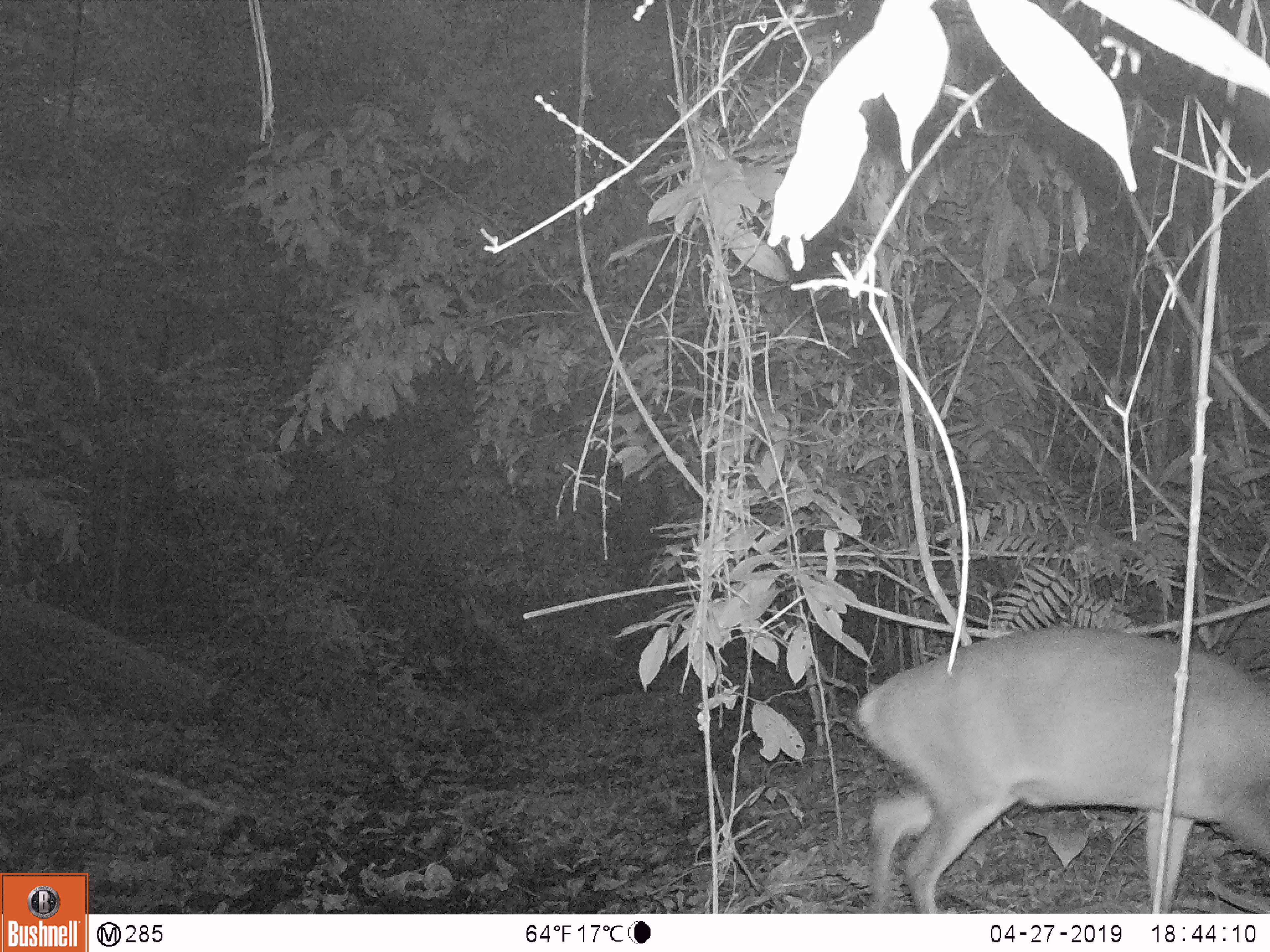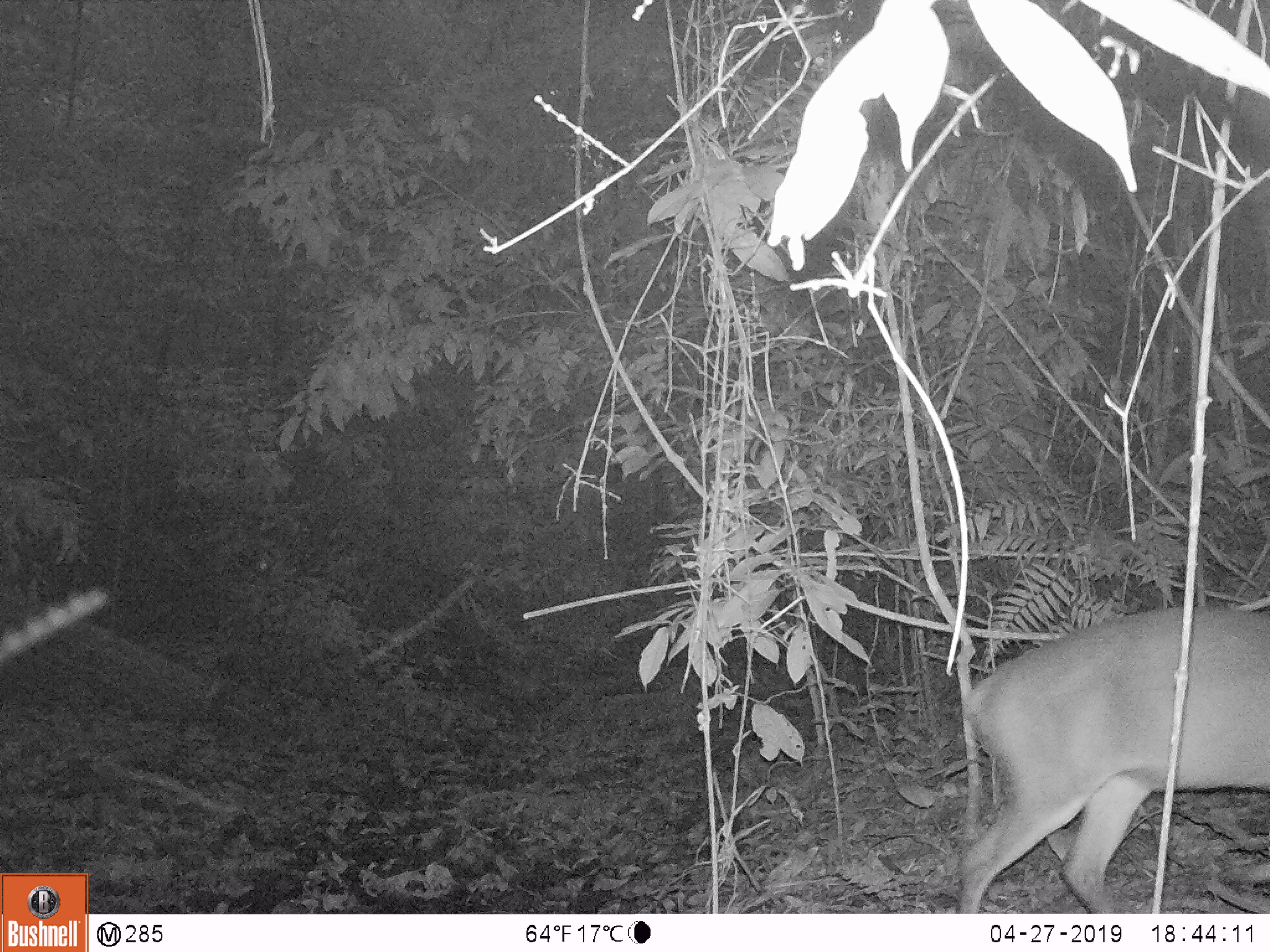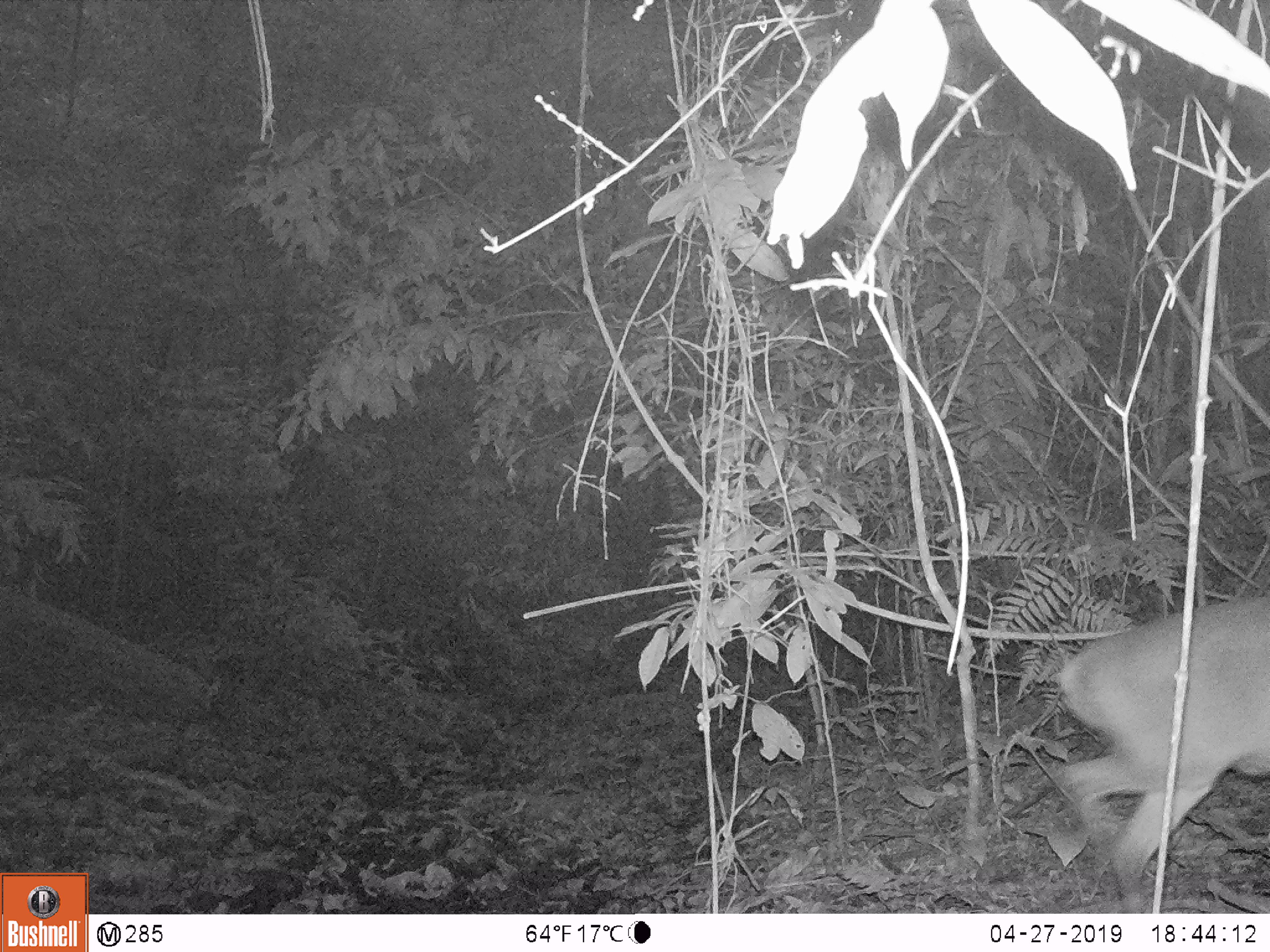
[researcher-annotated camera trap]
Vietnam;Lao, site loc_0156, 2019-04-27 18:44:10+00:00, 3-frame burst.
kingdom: Animalia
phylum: Chordata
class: Mammalia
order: Artiodactyla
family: Cervidae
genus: Muntiacus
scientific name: Muntiacus vuquangensis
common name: large-antlered muntjac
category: large antlered muntjac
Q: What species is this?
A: Large antlered muntjac (large-antlered muntjac) (Muntiacus vuquangensis).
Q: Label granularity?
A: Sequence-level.